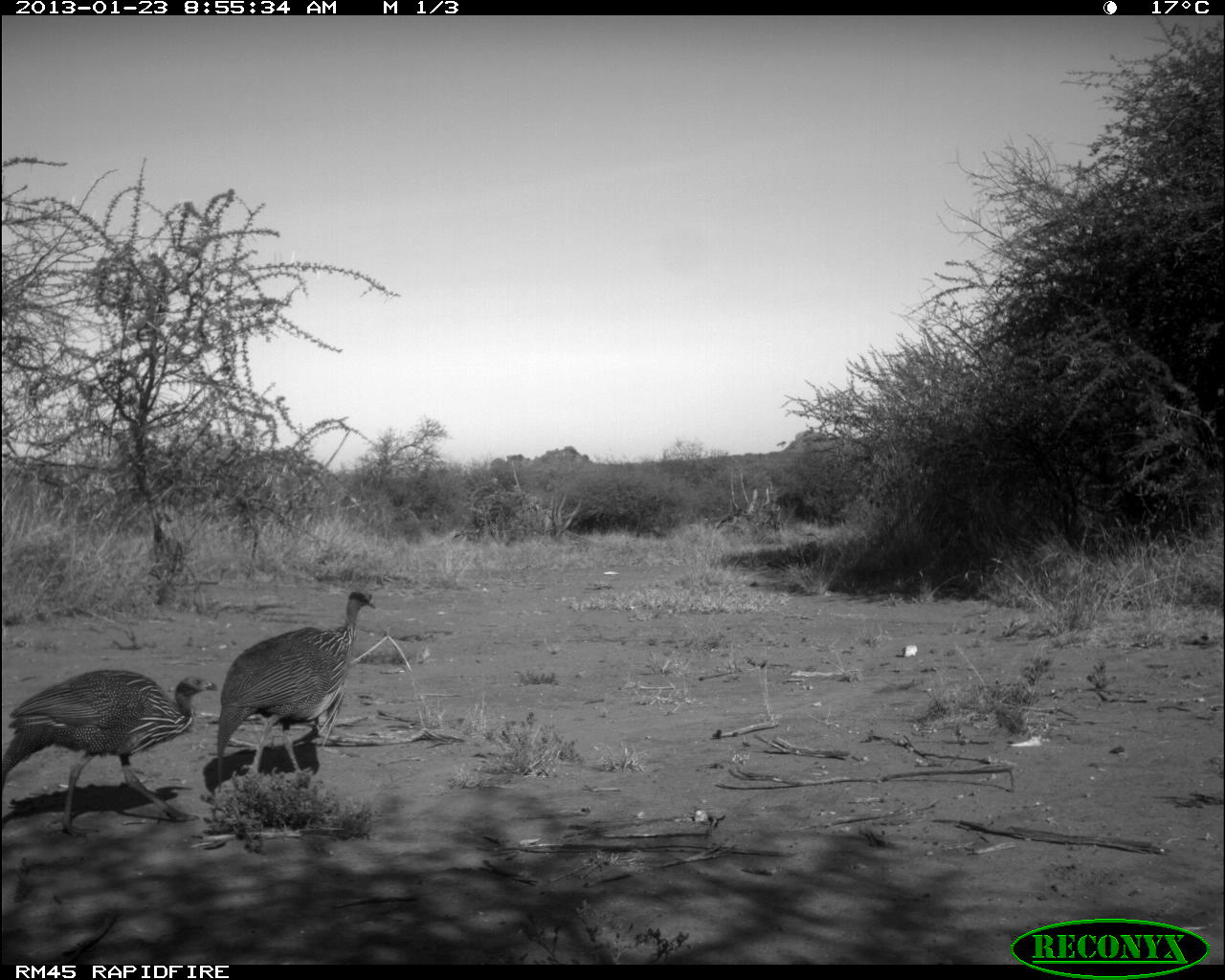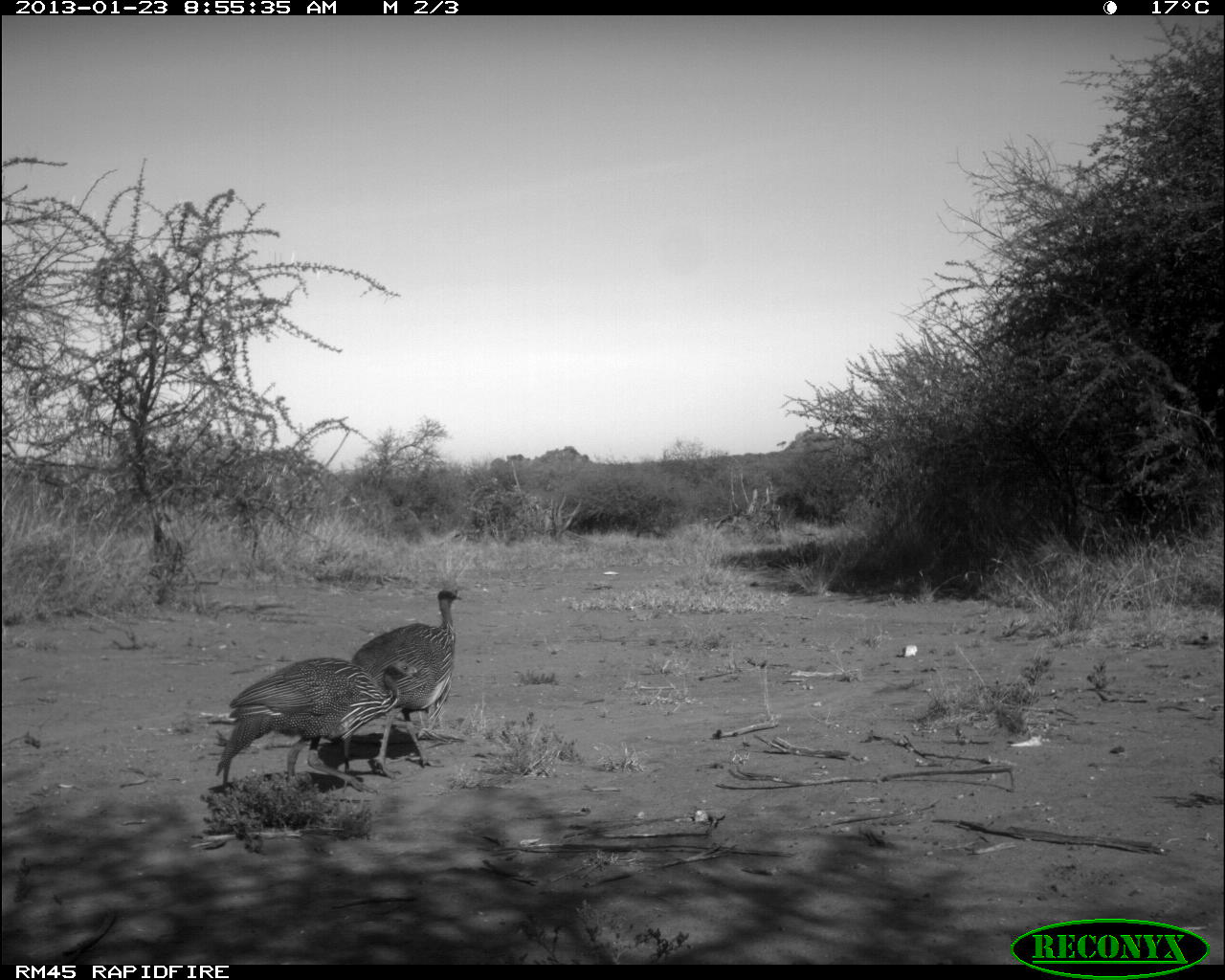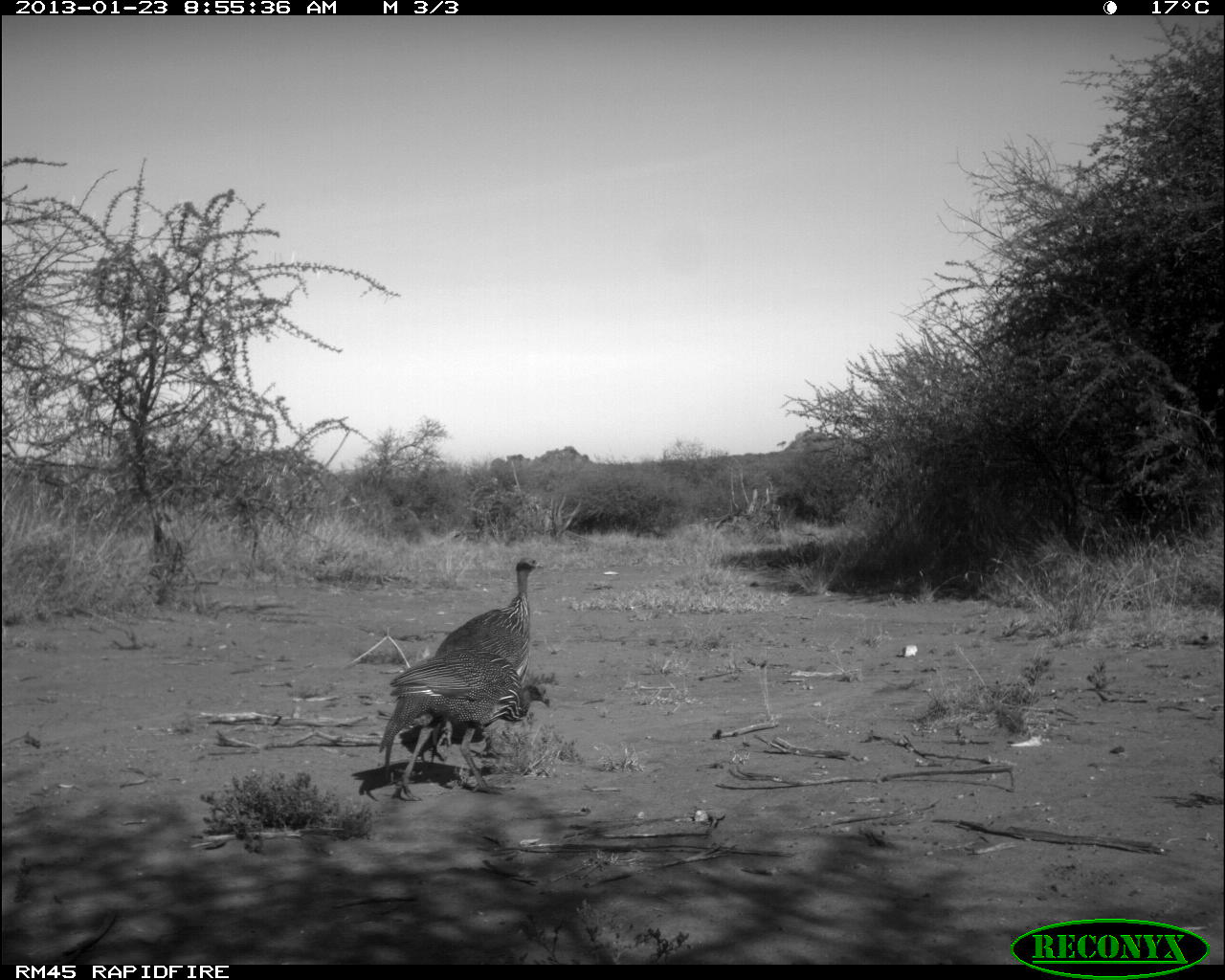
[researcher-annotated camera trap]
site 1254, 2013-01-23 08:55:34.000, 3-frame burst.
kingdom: Animalia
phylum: Chordata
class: Aves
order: Galliformes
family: Numididae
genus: Acryllium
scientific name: Acryllium vulturinum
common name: vulturine guineafowl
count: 2